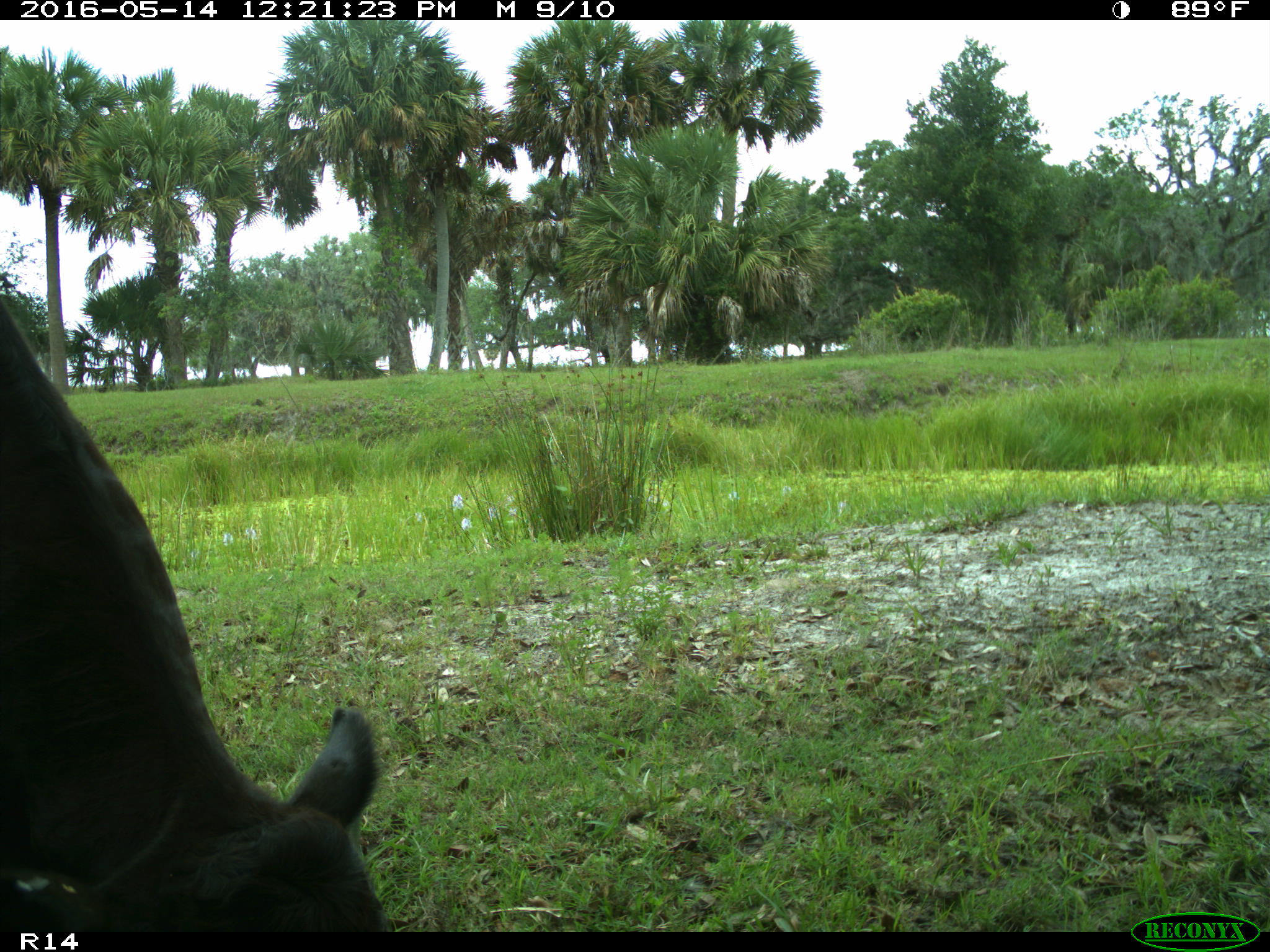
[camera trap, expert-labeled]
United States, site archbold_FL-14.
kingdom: Animalia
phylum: Chordata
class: Mammalia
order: Artiodactyla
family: Bovidae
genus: Bos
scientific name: Bos taurus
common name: domestic cow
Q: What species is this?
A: Bos taurus (domestic cow).